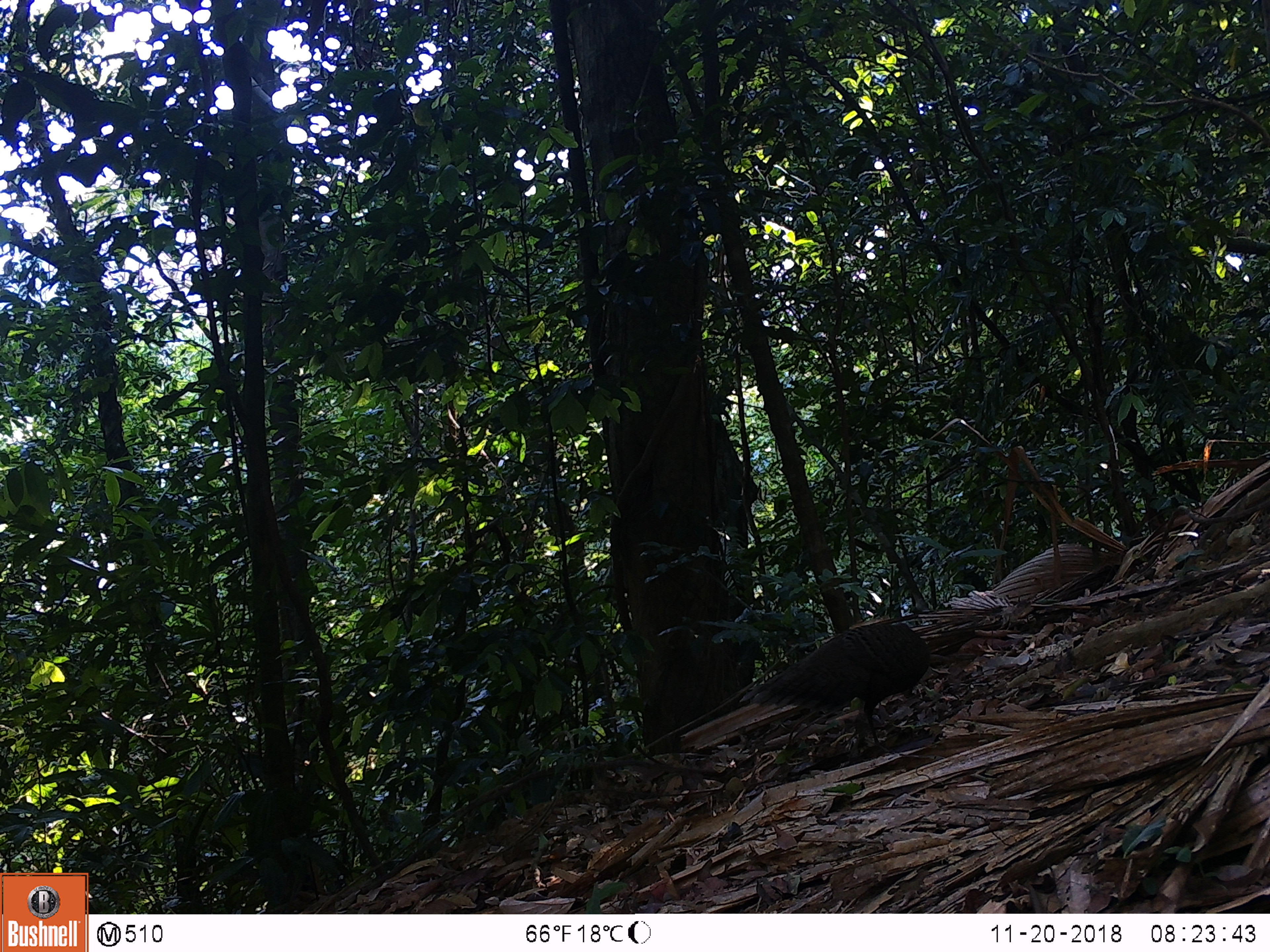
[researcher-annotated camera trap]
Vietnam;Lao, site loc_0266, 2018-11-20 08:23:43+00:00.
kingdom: Animalia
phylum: Chordata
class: Aves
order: Galliformes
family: Phasianidae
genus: Polyplectron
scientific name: Polyplectron bicalcaratum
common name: gray peacock-pheasant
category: grey peacock pheasant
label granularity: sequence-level